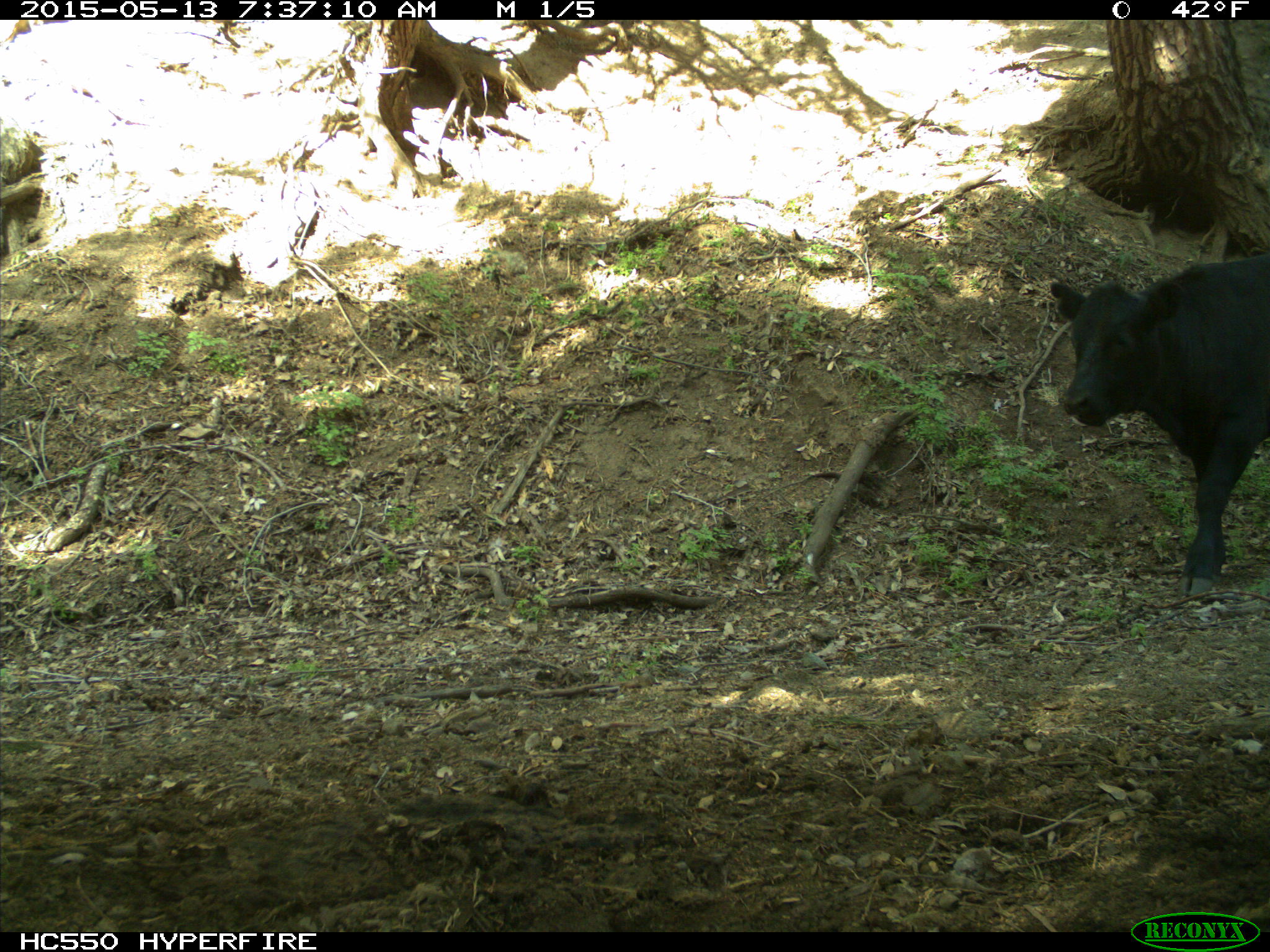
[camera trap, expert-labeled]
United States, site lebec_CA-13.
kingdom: Animalia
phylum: Chordata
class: Mammalia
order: Artiodactyla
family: Bovidae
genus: Bos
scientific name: Bos taurus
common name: domestic cow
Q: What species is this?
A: Bos taurus (domestic cow).